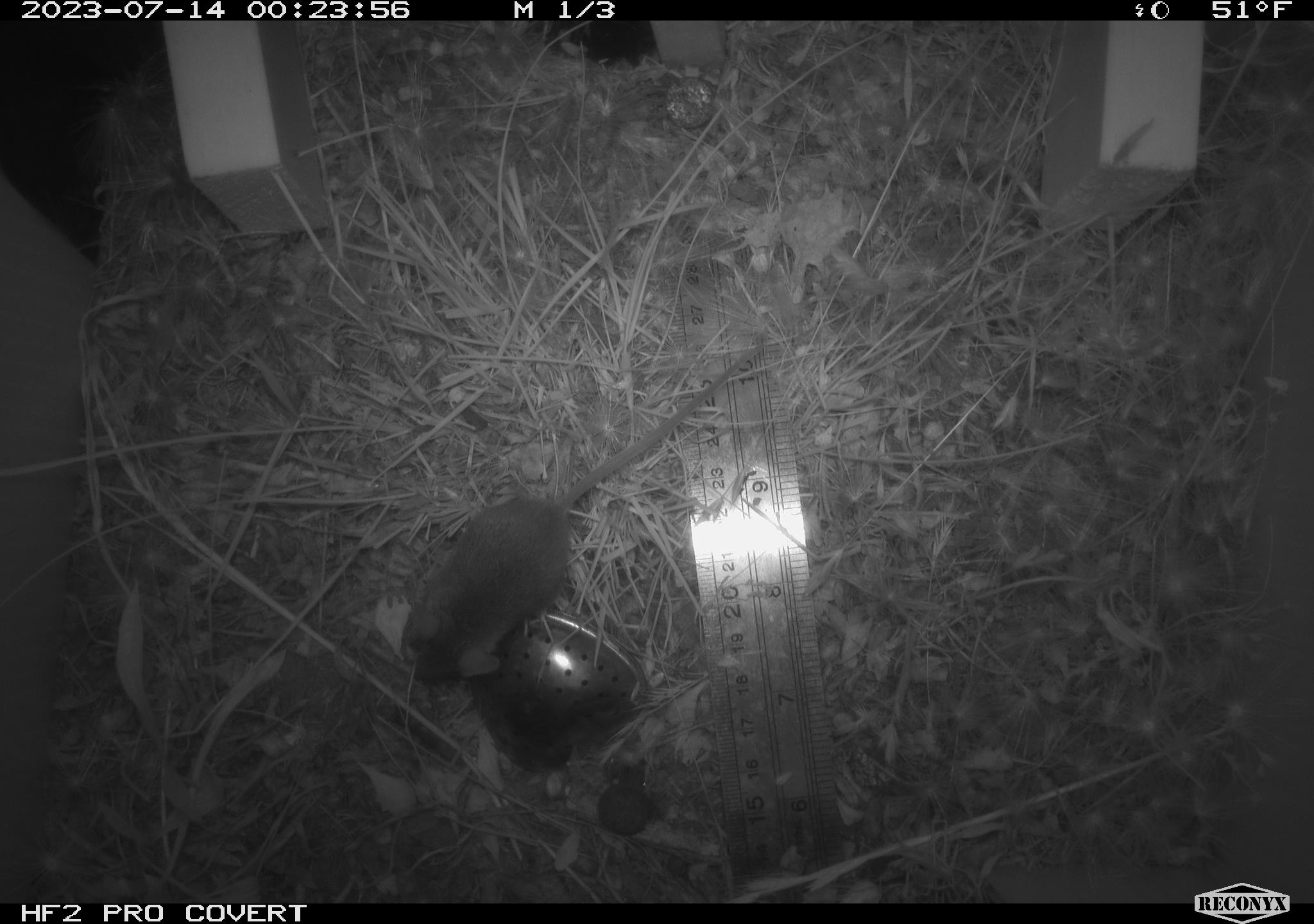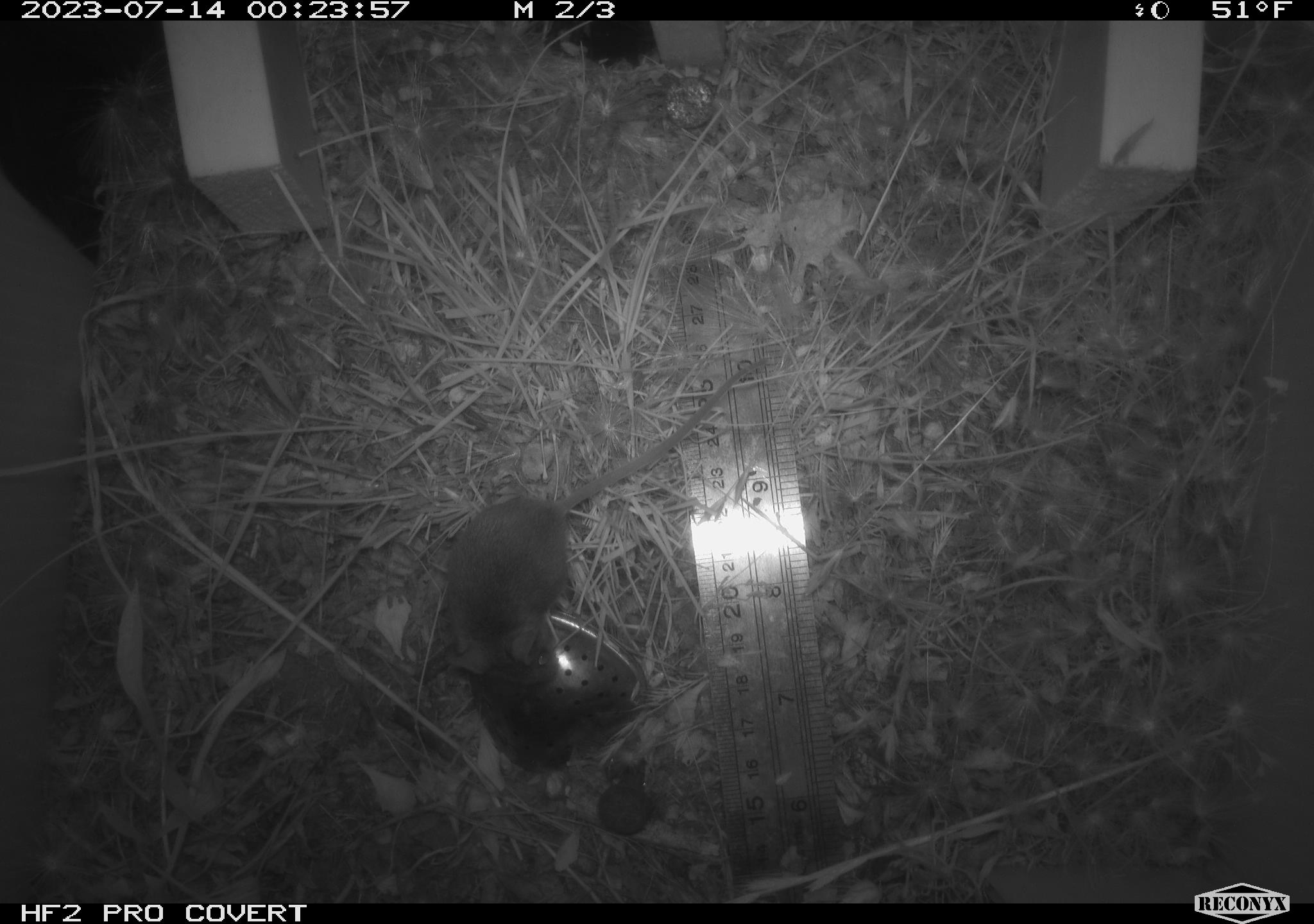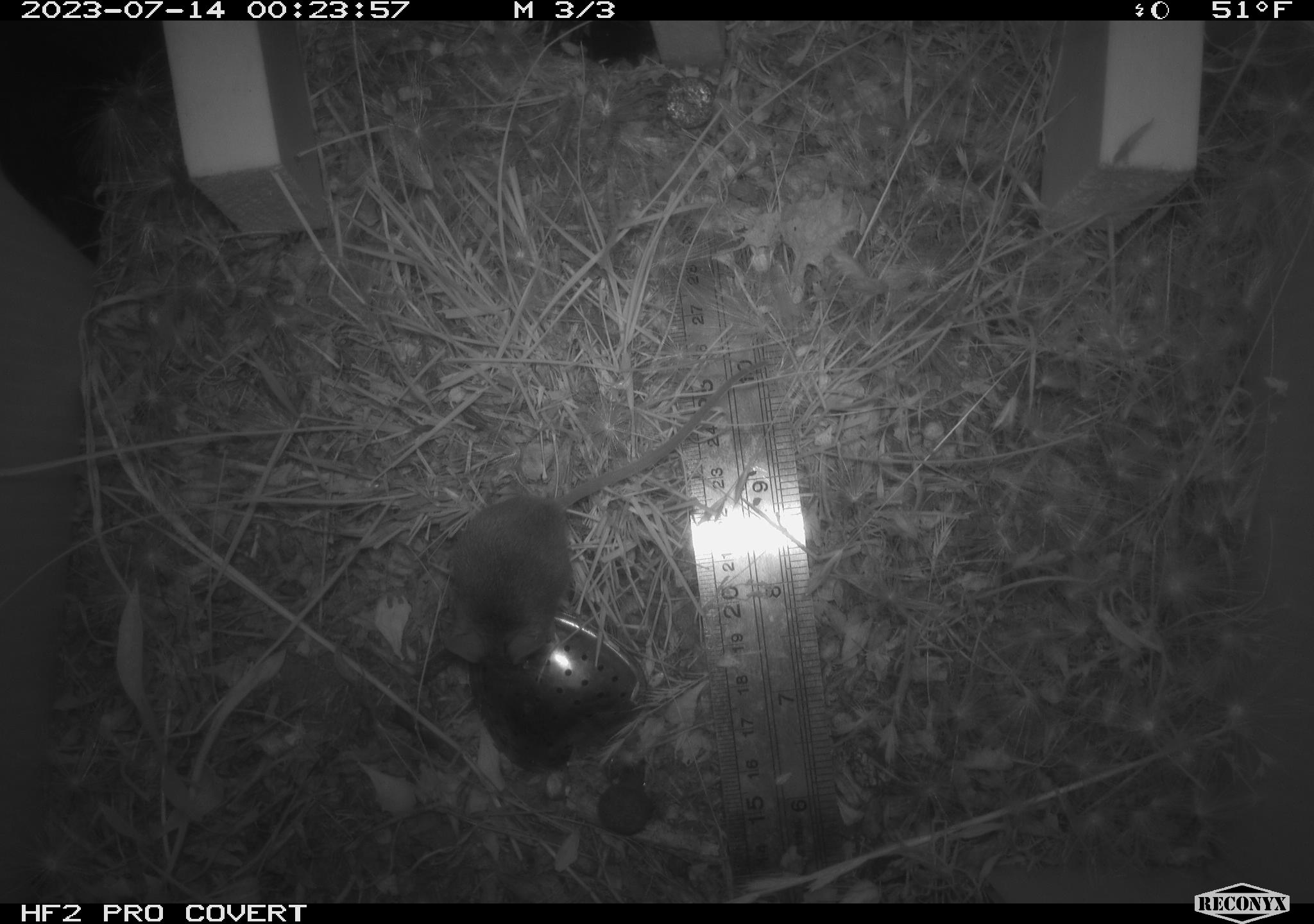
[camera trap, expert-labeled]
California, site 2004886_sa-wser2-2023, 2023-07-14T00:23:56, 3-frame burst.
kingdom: Animalia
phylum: Chordata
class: Mammalia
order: Rodentia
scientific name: Rodentia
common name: mouse species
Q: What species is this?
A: Mouse species (Rodentia).